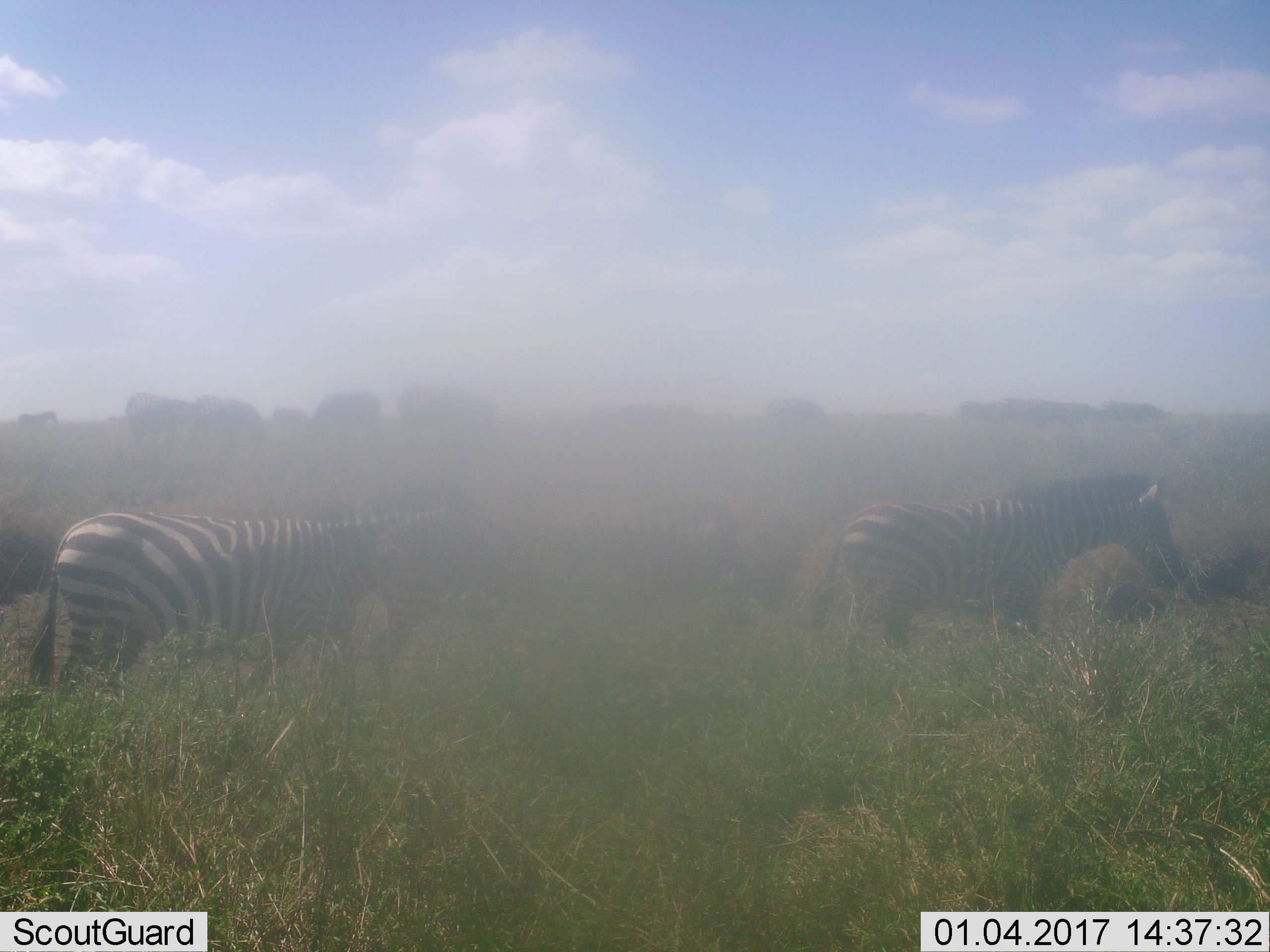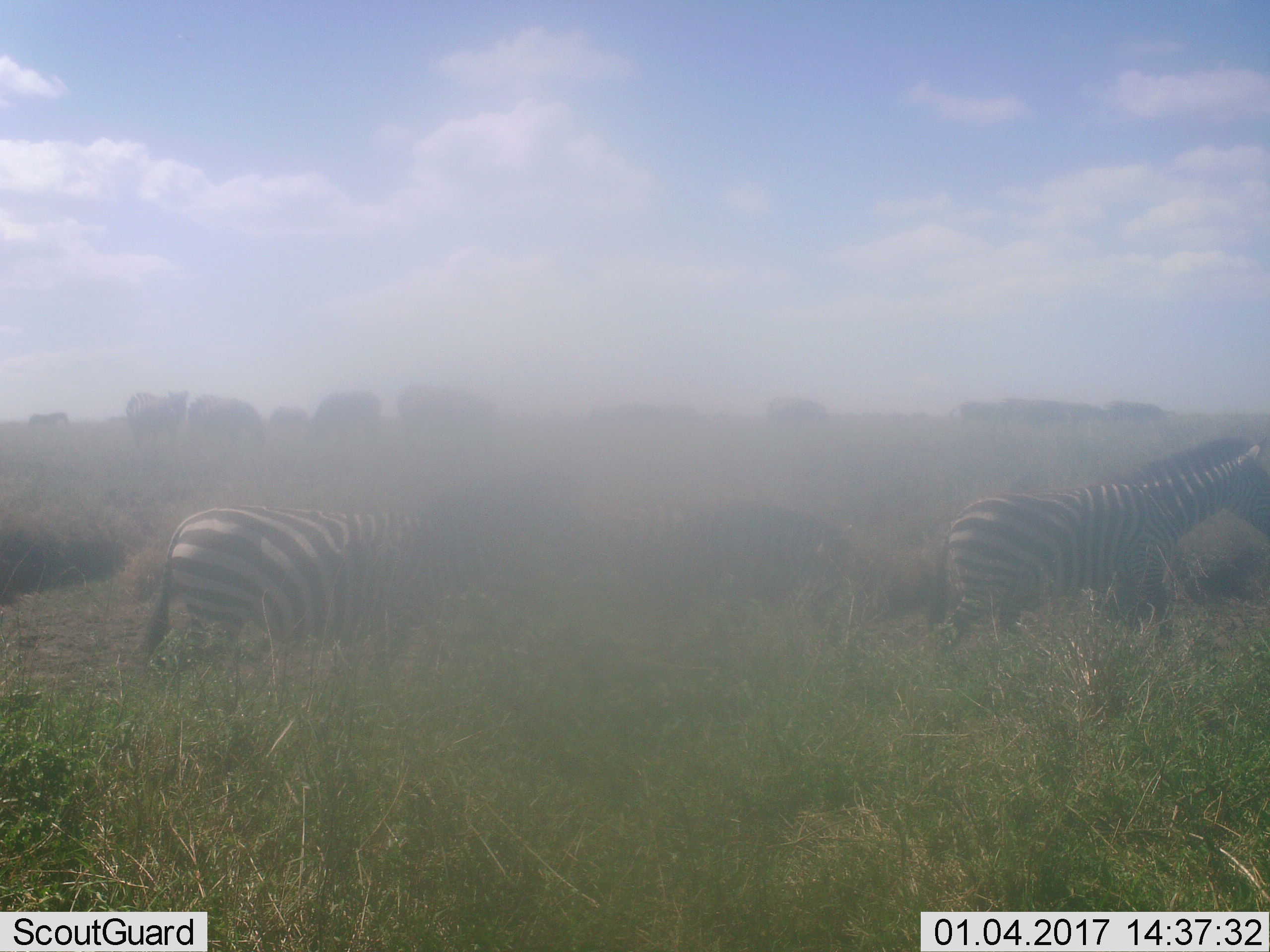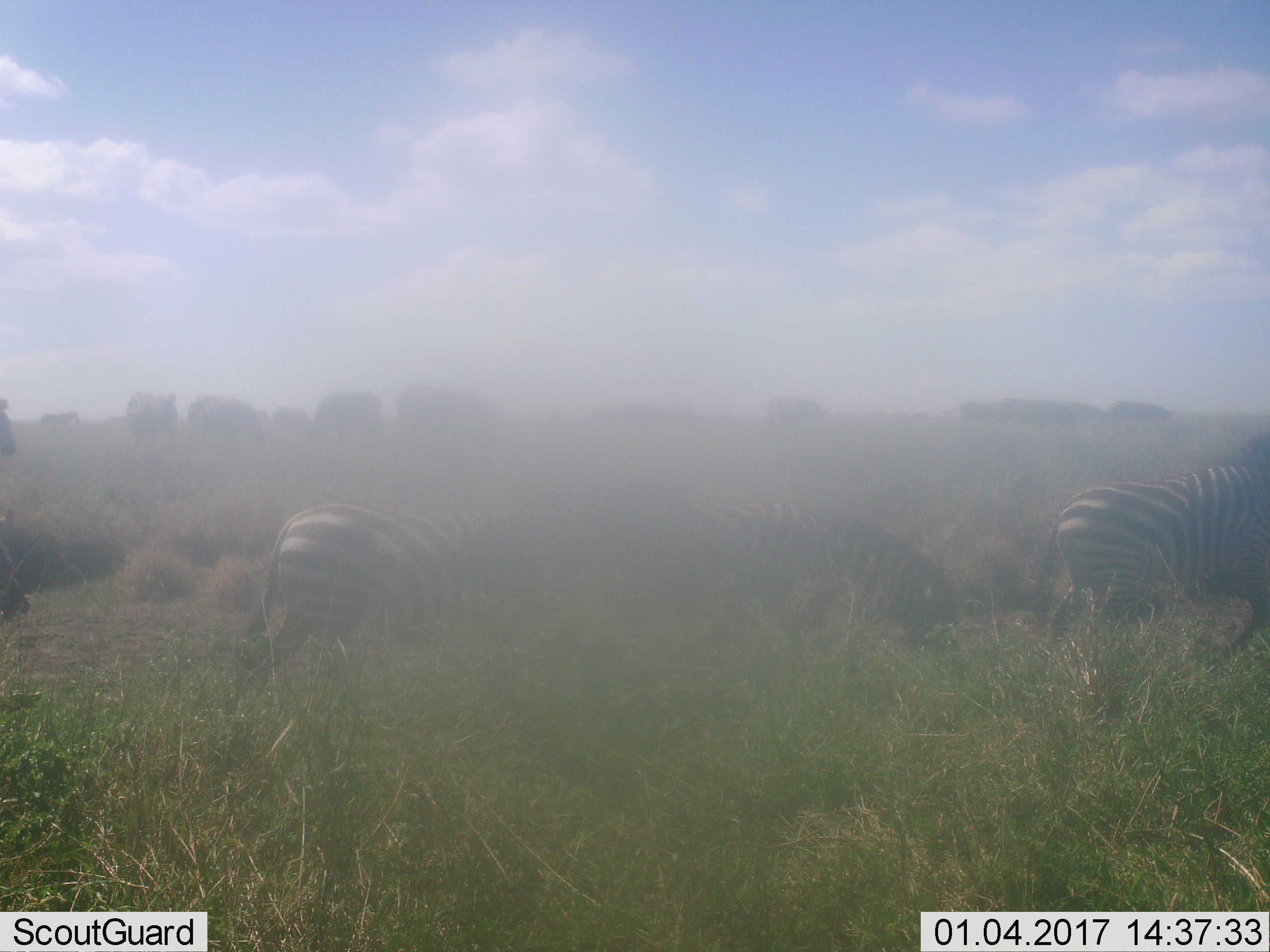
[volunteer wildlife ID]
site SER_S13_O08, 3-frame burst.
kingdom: Animalia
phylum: Chordata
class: Mammalia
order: Perissodactyla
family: Equidae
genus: Equus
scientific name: Equus quagga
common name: plains zebra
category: zebraplains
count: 4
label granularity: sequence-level